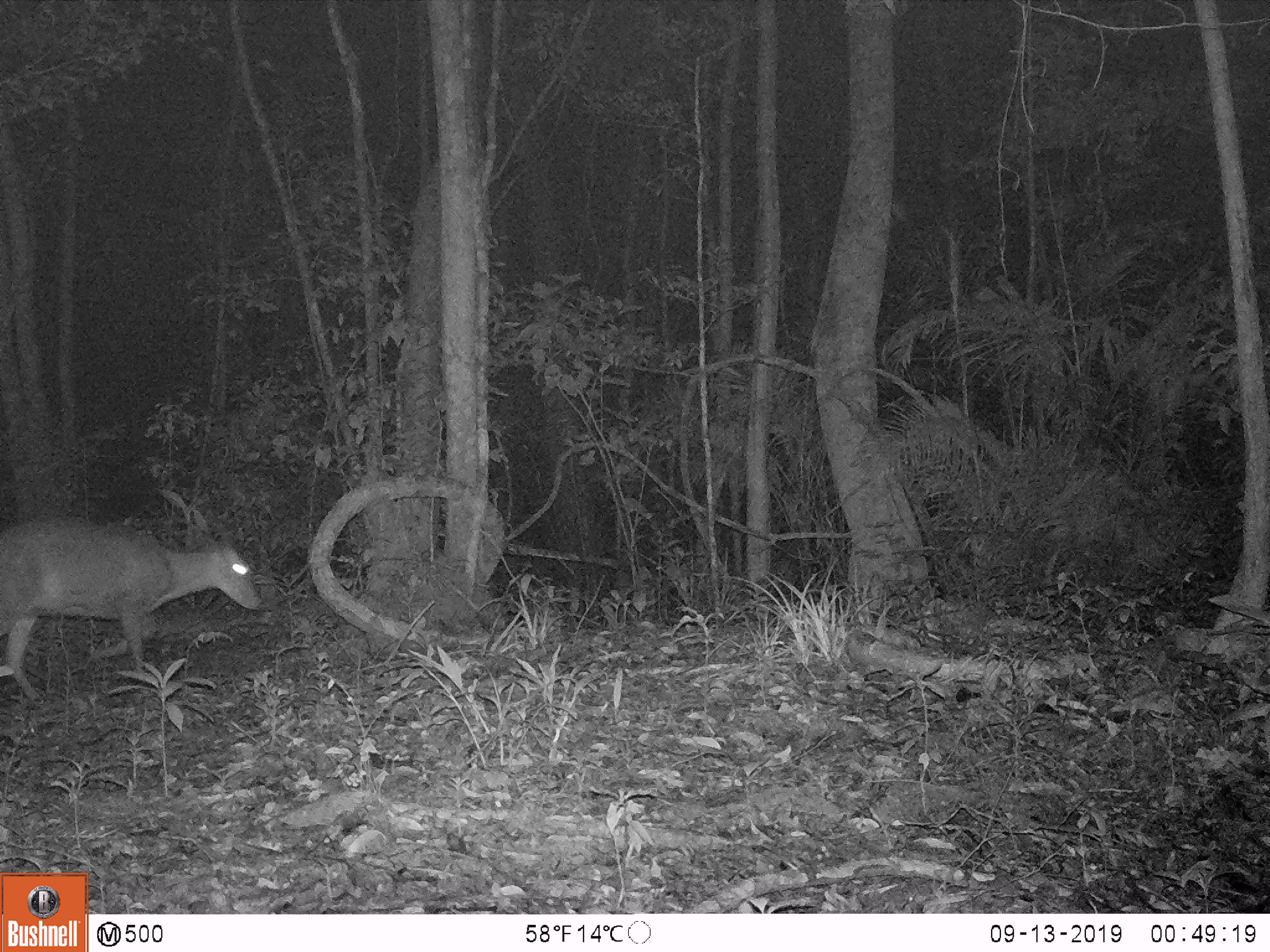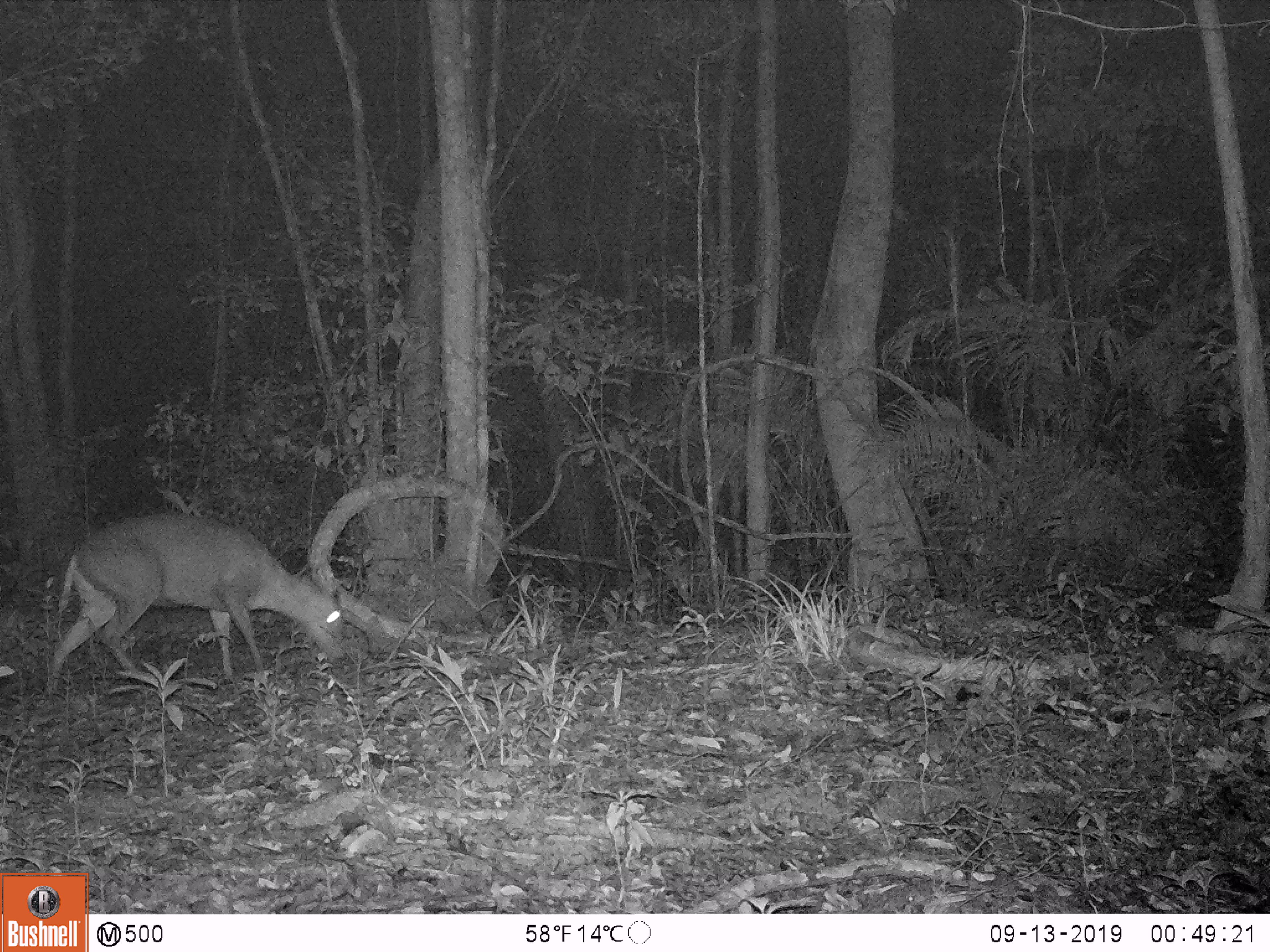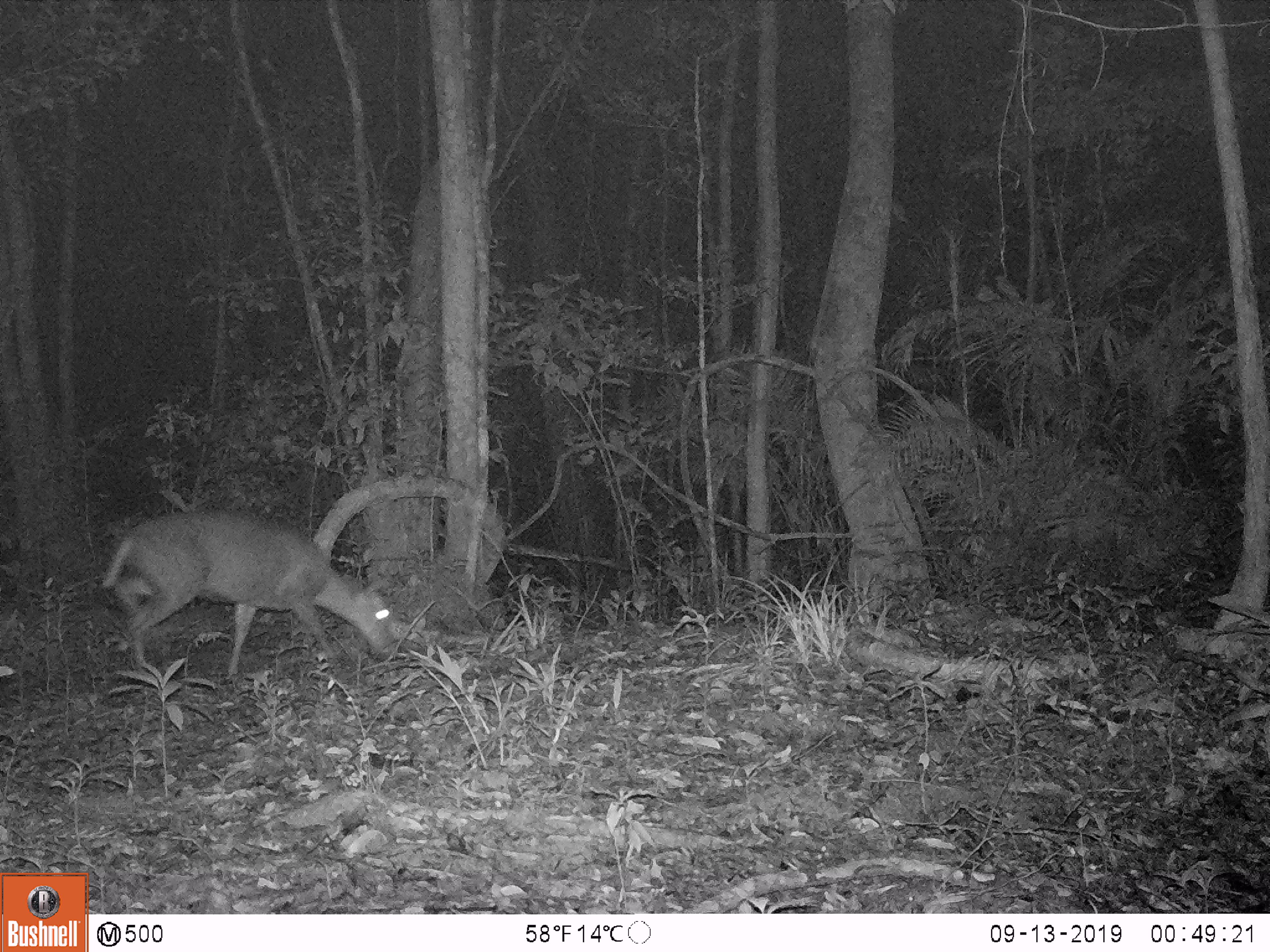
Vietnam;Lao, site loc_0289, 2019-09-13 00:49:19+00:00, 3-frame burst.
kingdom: Animalia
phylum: Chordata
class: Mammalia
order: Artiodactyla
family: Cervidae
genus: Muntiacus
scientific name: Muntiacus rooseveltorum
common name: roosevelt's muntjac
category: roosevelts muntjac group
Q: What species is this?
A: Roosevelts muntjac group (roosevelt's muntjac) (Muntiacus rooseveltorum).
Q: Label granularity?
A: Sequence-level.